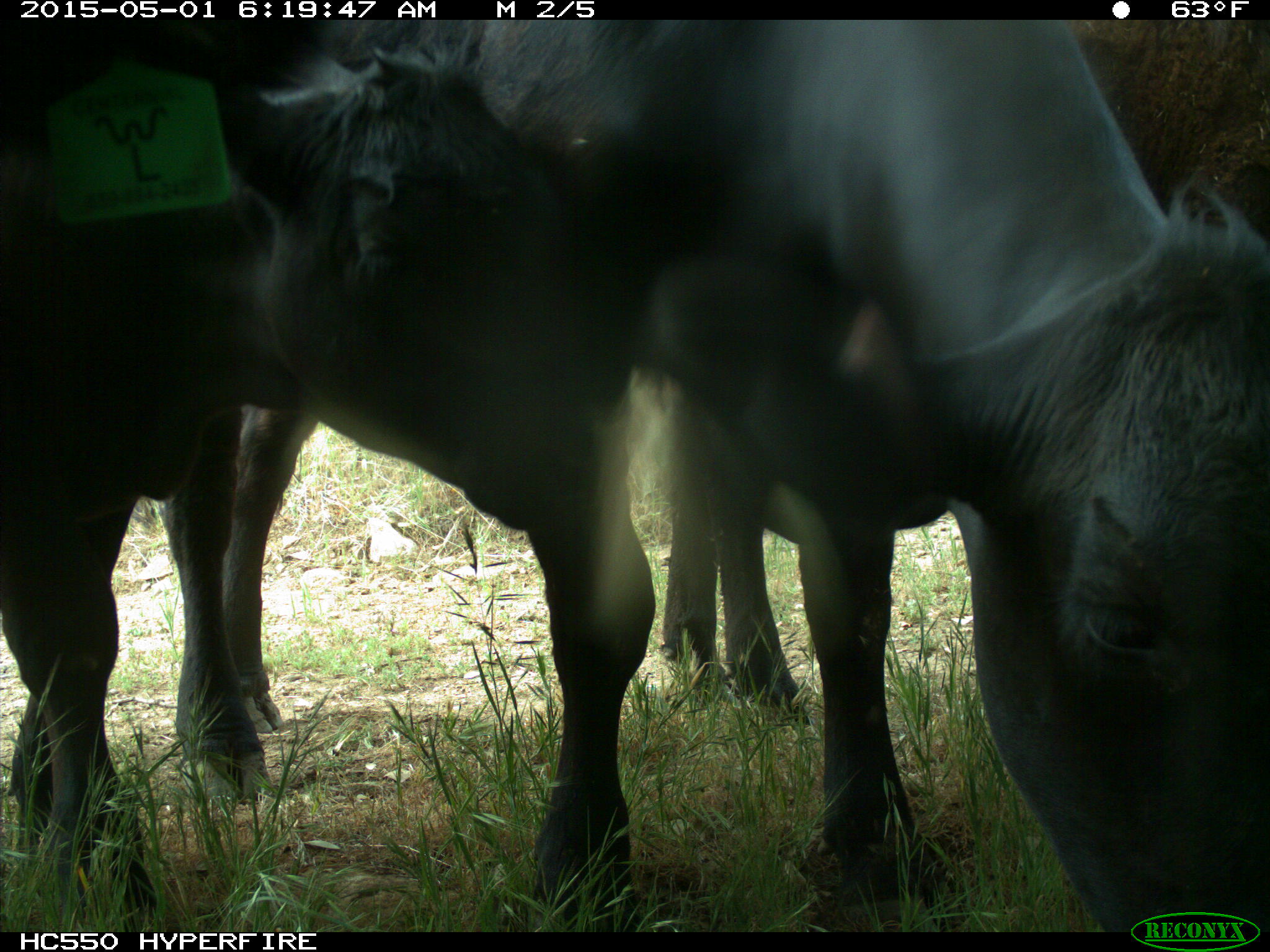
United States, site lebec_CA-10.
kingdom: Animalia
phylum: Chordata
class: Mammalia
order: Artiodactyla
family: Bovidae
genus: Bos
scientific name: Bos taurus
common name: domestic cow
Bos taurus (domestic cow).